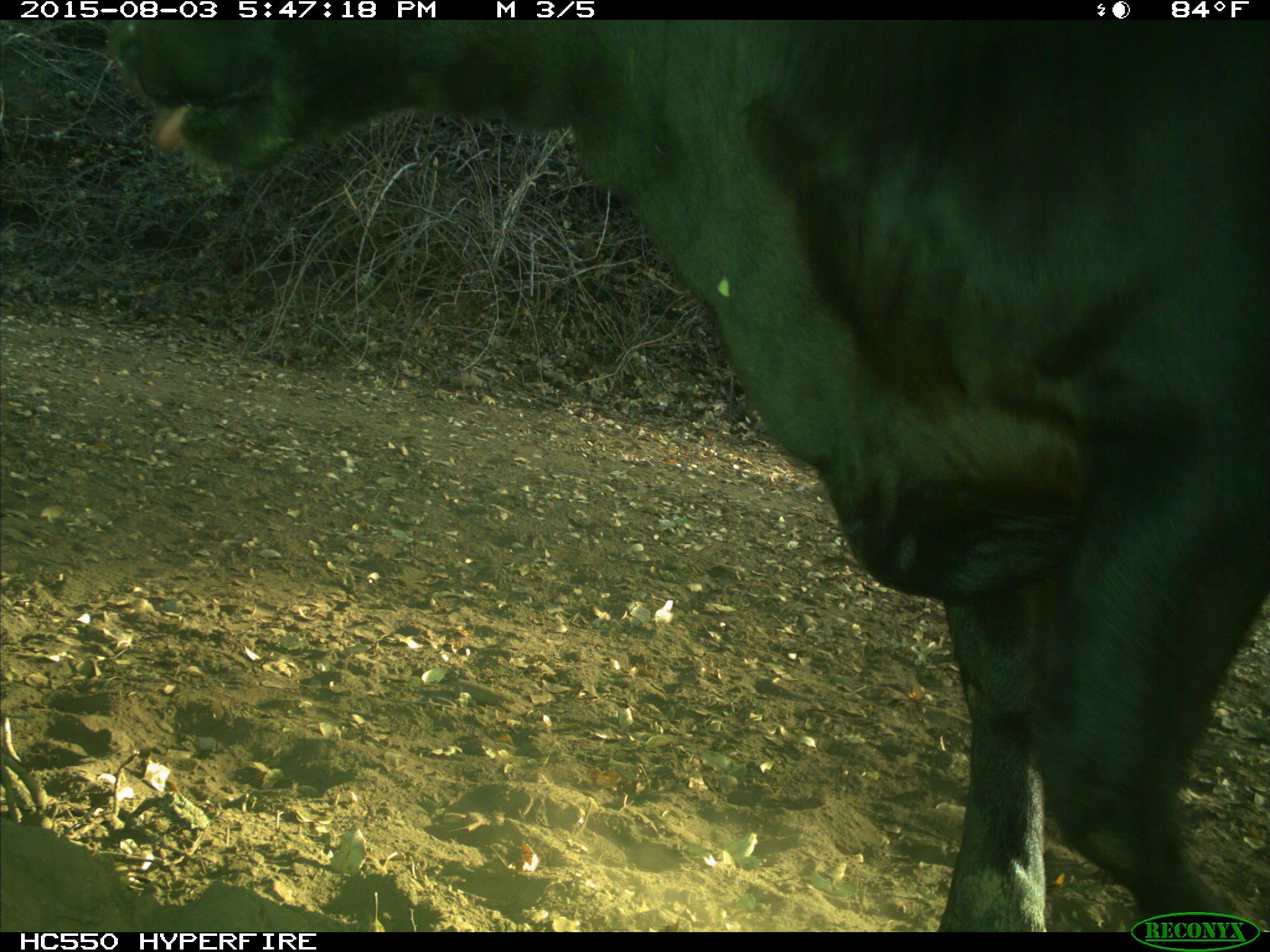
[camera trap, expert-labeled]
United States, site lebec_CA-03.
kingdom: Animalia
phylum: Chordata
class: Mammalia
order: Artiodactyla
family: Bovidae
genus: Bos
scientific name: Bos taurus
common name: domestic cow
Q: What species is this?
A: Bos taurus (domestic cow).